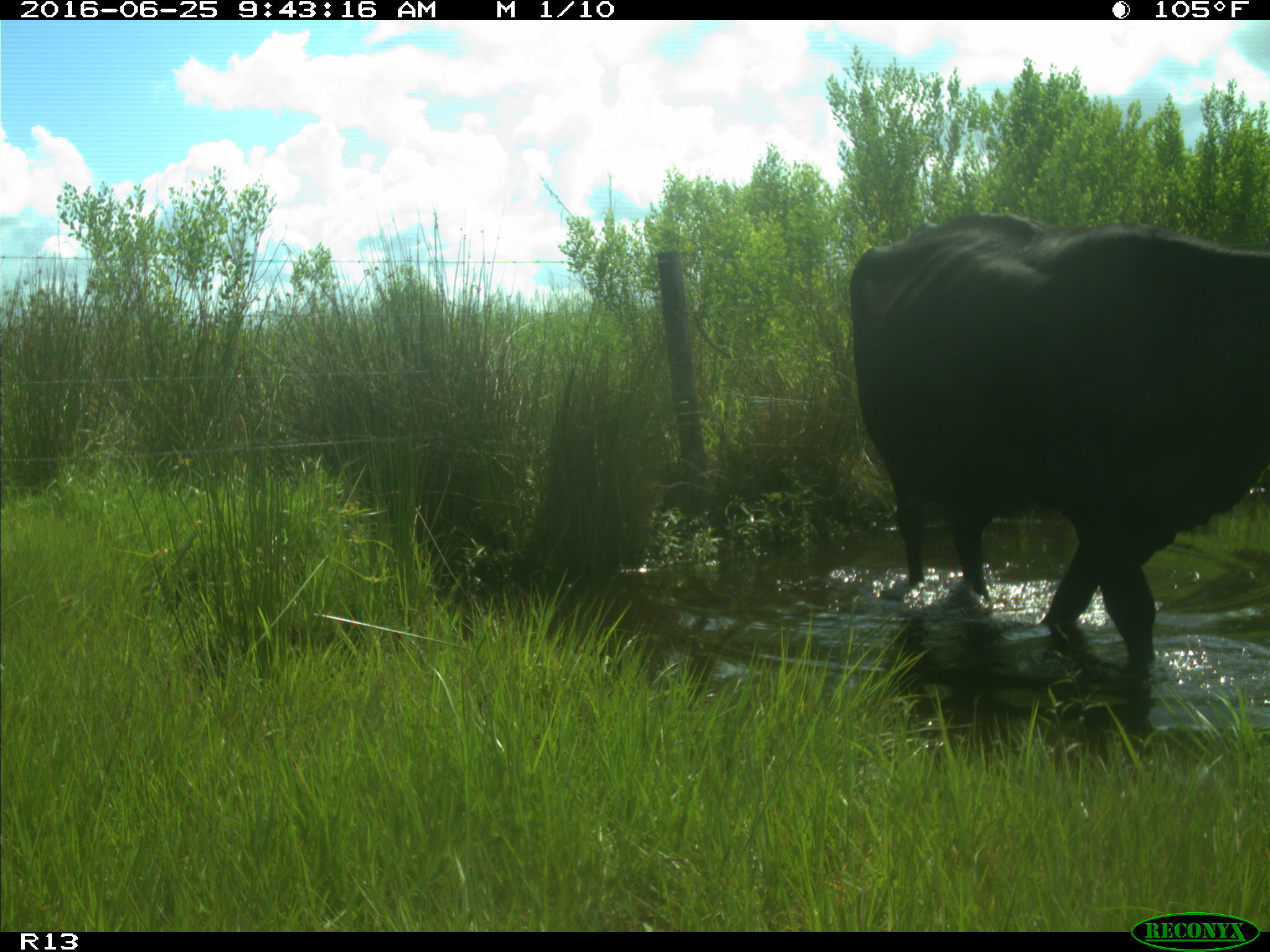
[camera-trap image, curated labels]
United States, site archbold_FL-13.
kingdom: Animalia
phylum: Chordata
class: Mammalia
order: Artiodactyla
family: Bovidae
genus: Bos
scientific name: Bos taurus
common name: domestic cow